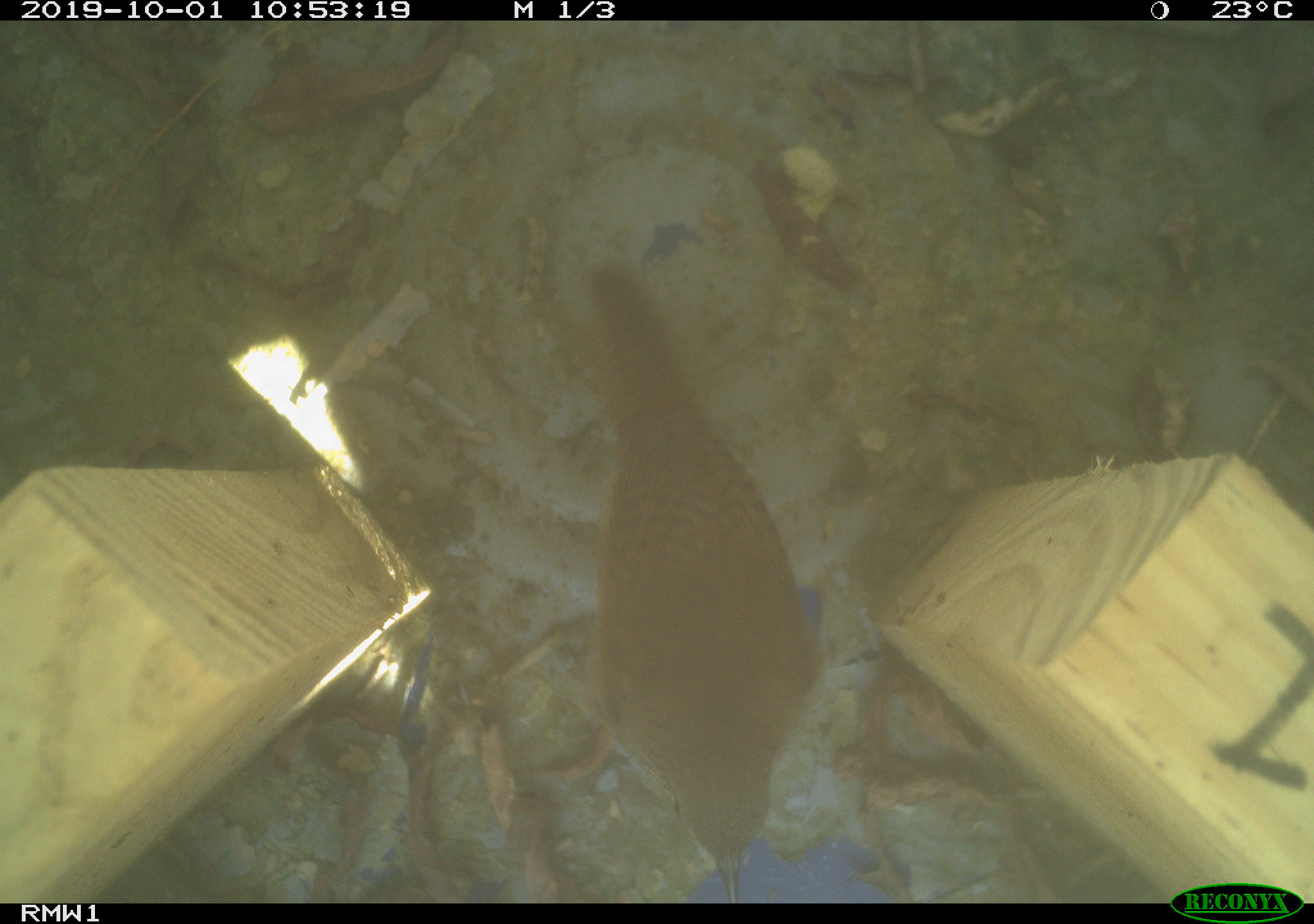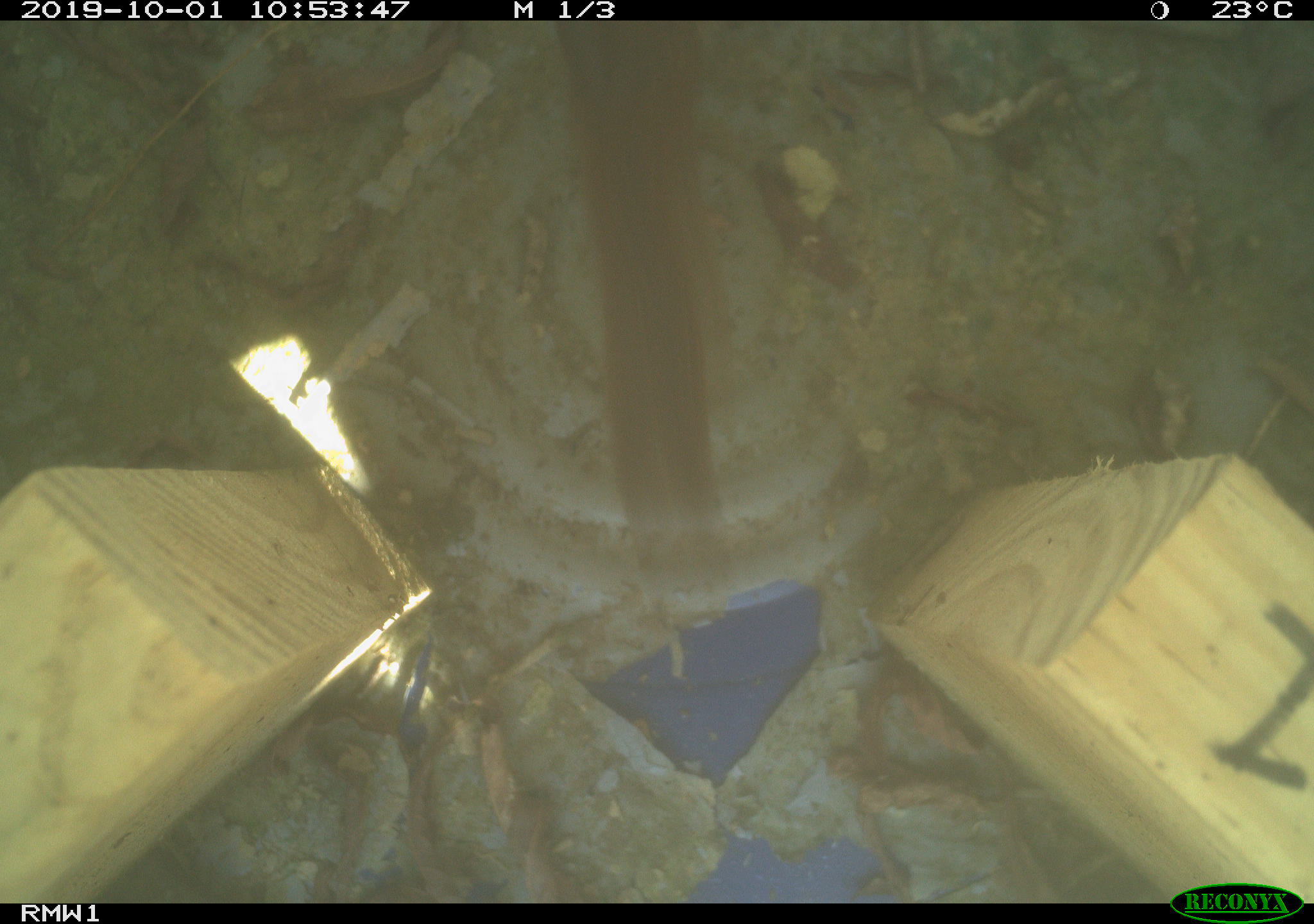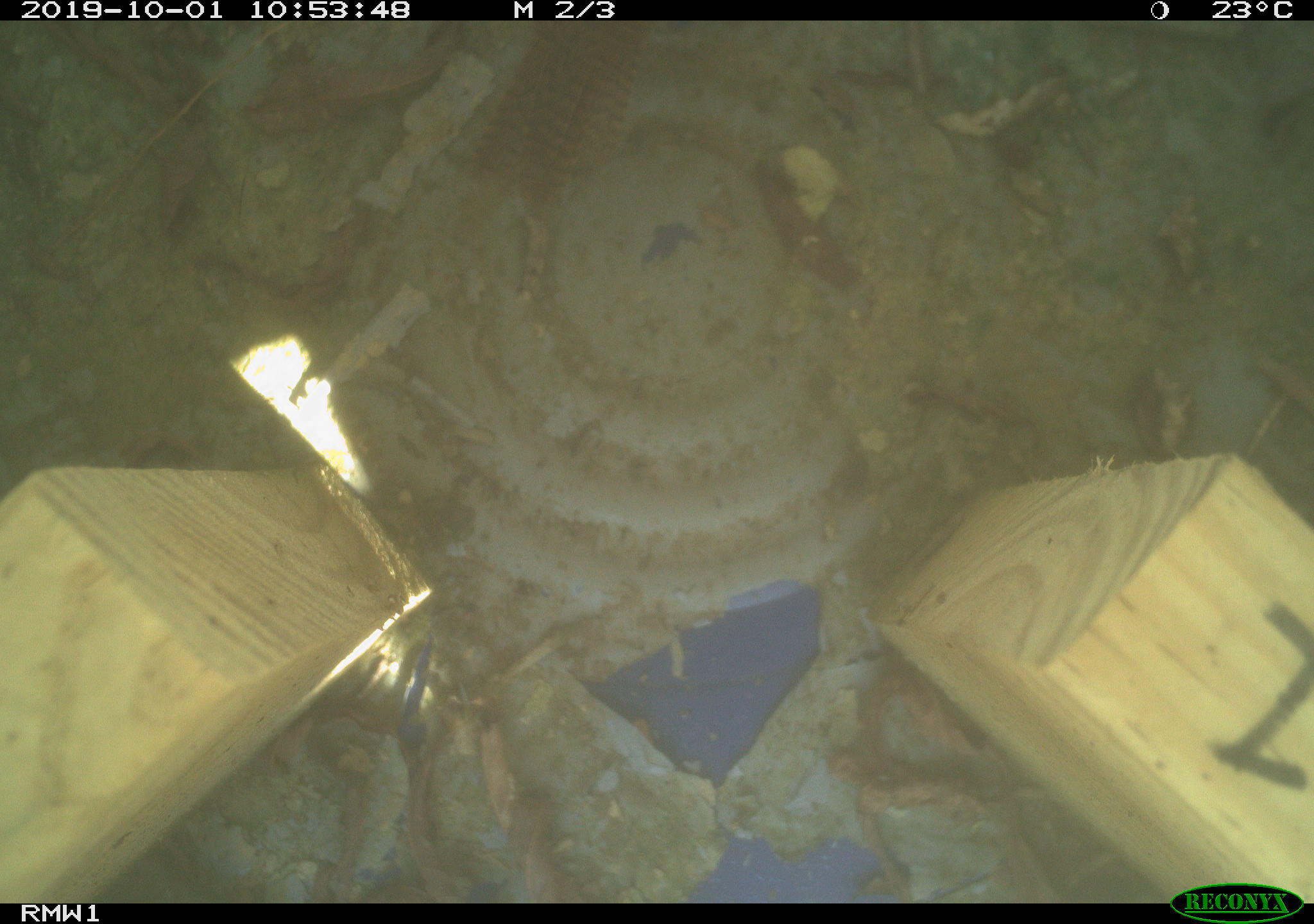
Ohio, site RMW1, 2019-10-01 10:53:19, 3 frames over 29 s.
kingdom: Animalia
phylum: Chordata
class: Aves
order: Passeriformes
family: Troglodytidae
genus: Troglodytes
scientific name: Troglodytes aedon aedon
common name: northern house wren